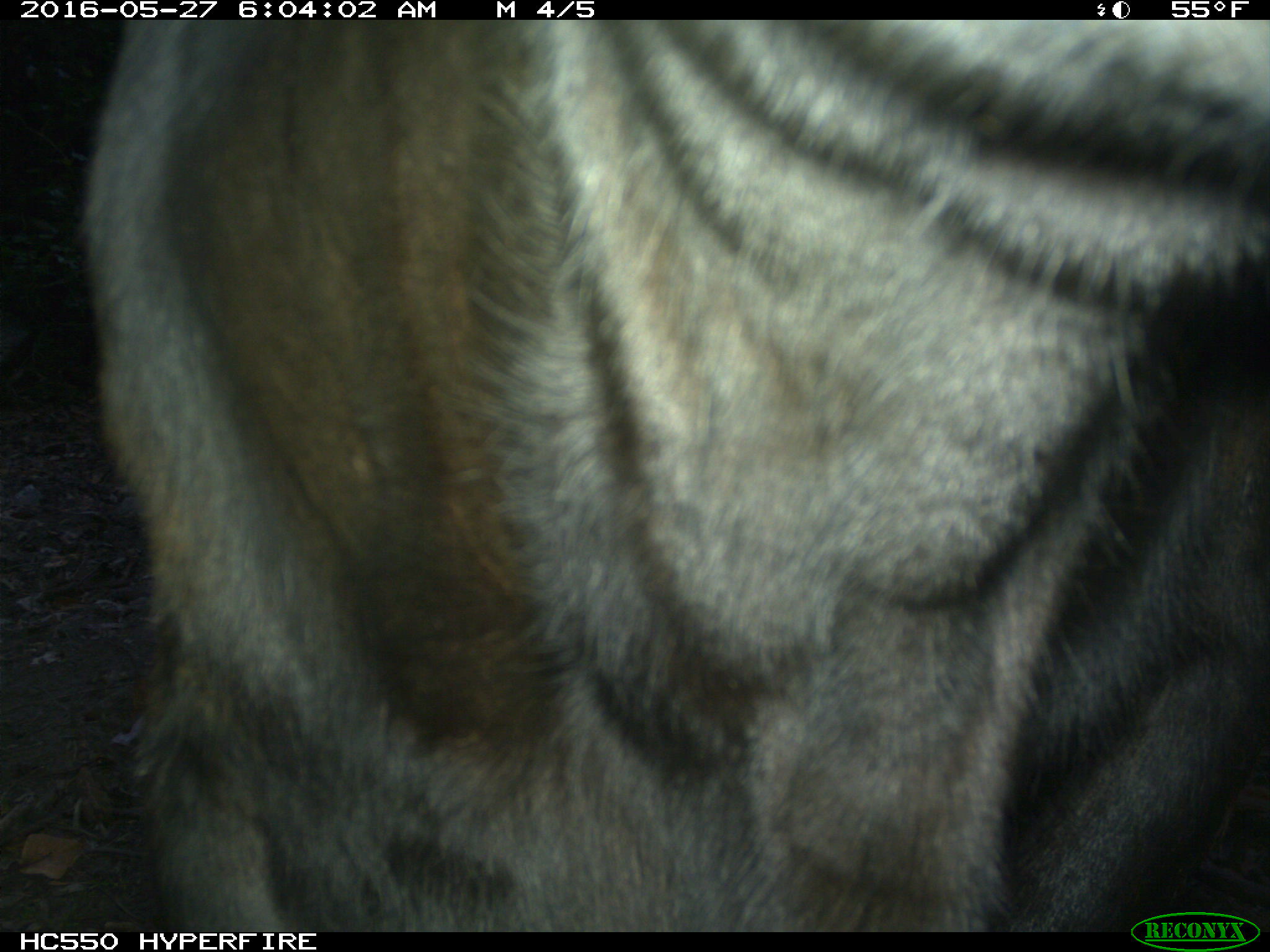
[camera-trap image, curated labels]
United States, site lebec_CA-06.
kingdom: Animalia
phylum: Chordata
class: Mammalia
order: Artiodactyla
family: Bovidae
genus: Bos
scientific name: Bos taurus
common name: domestic cow